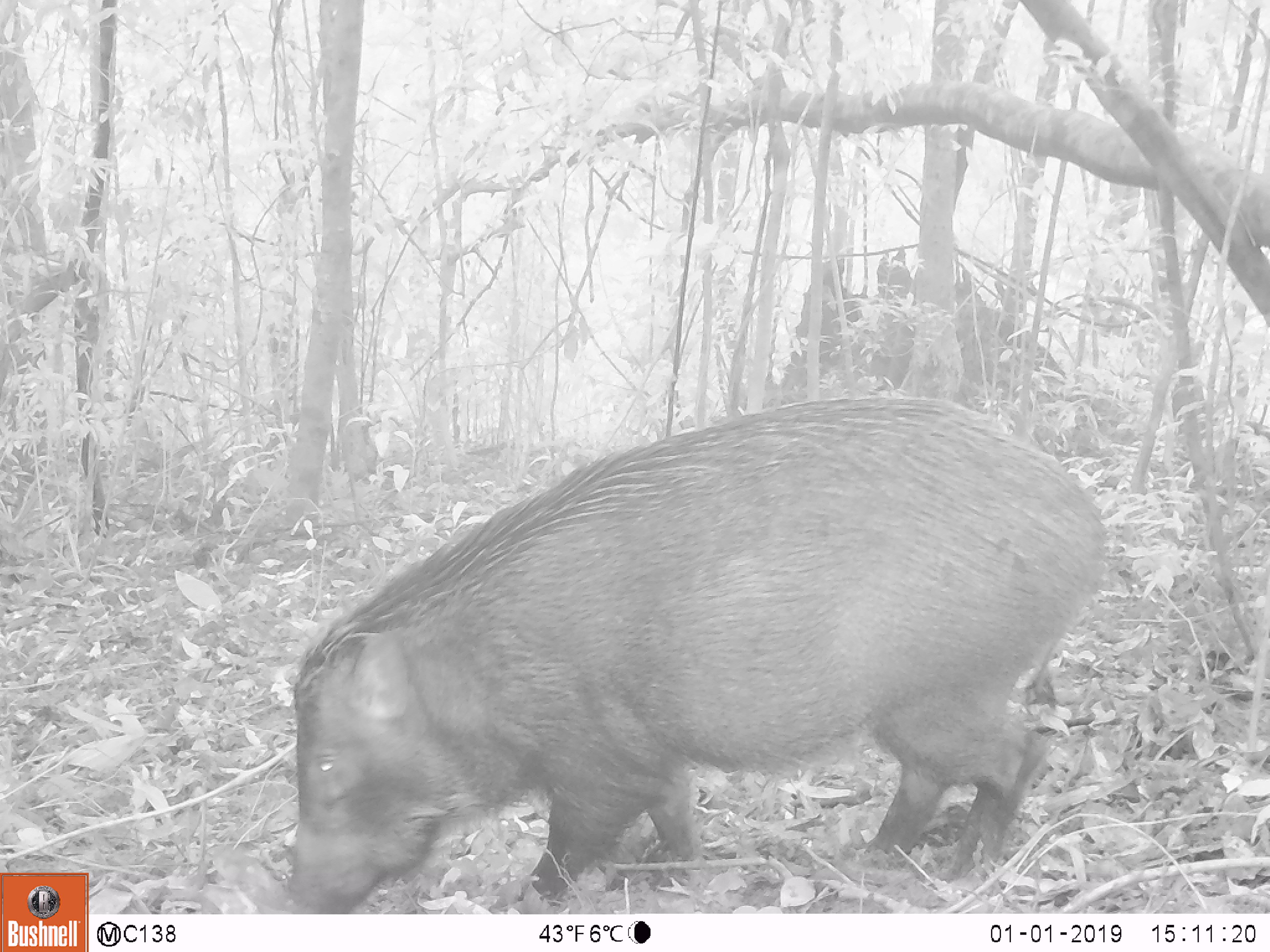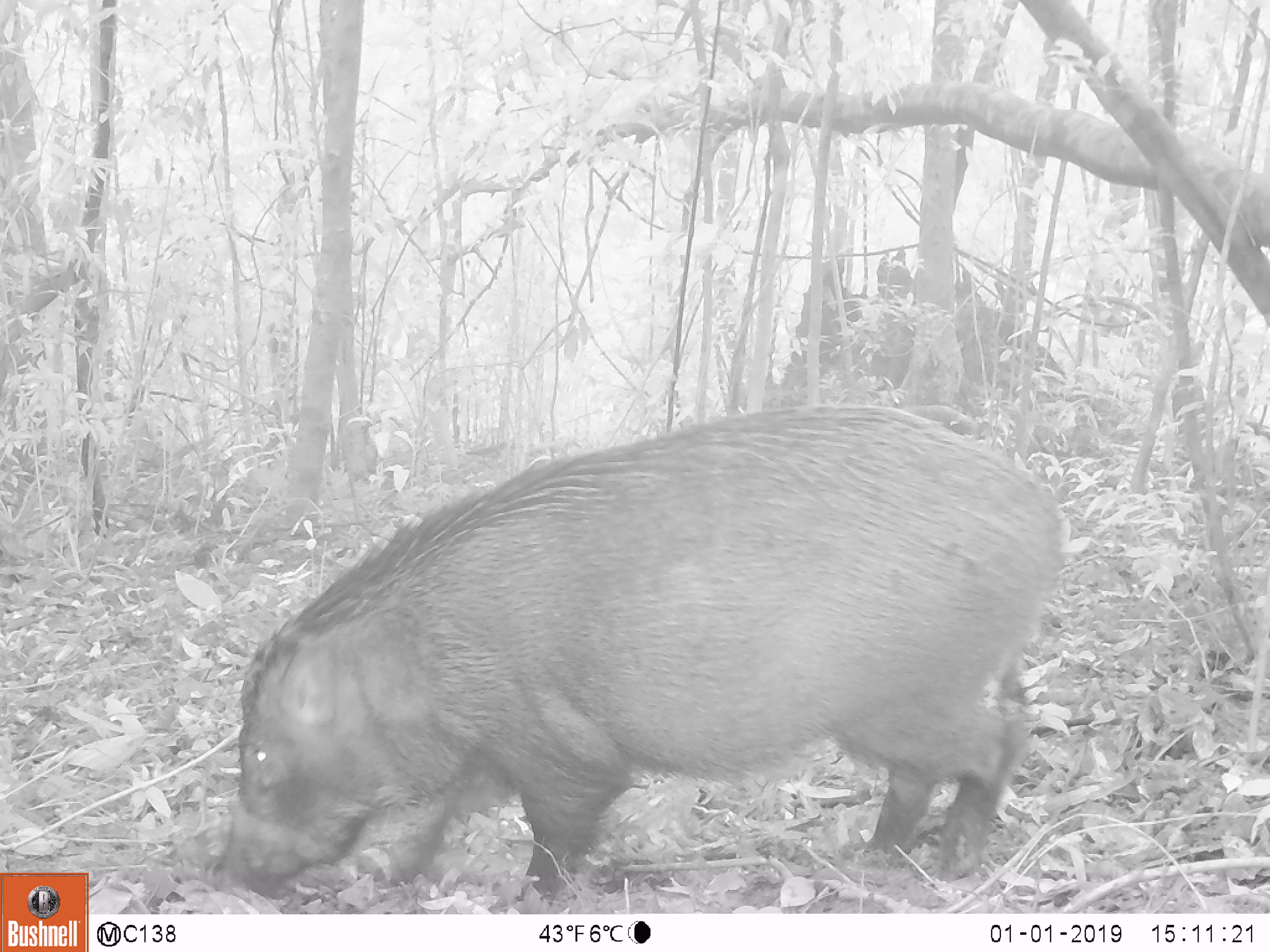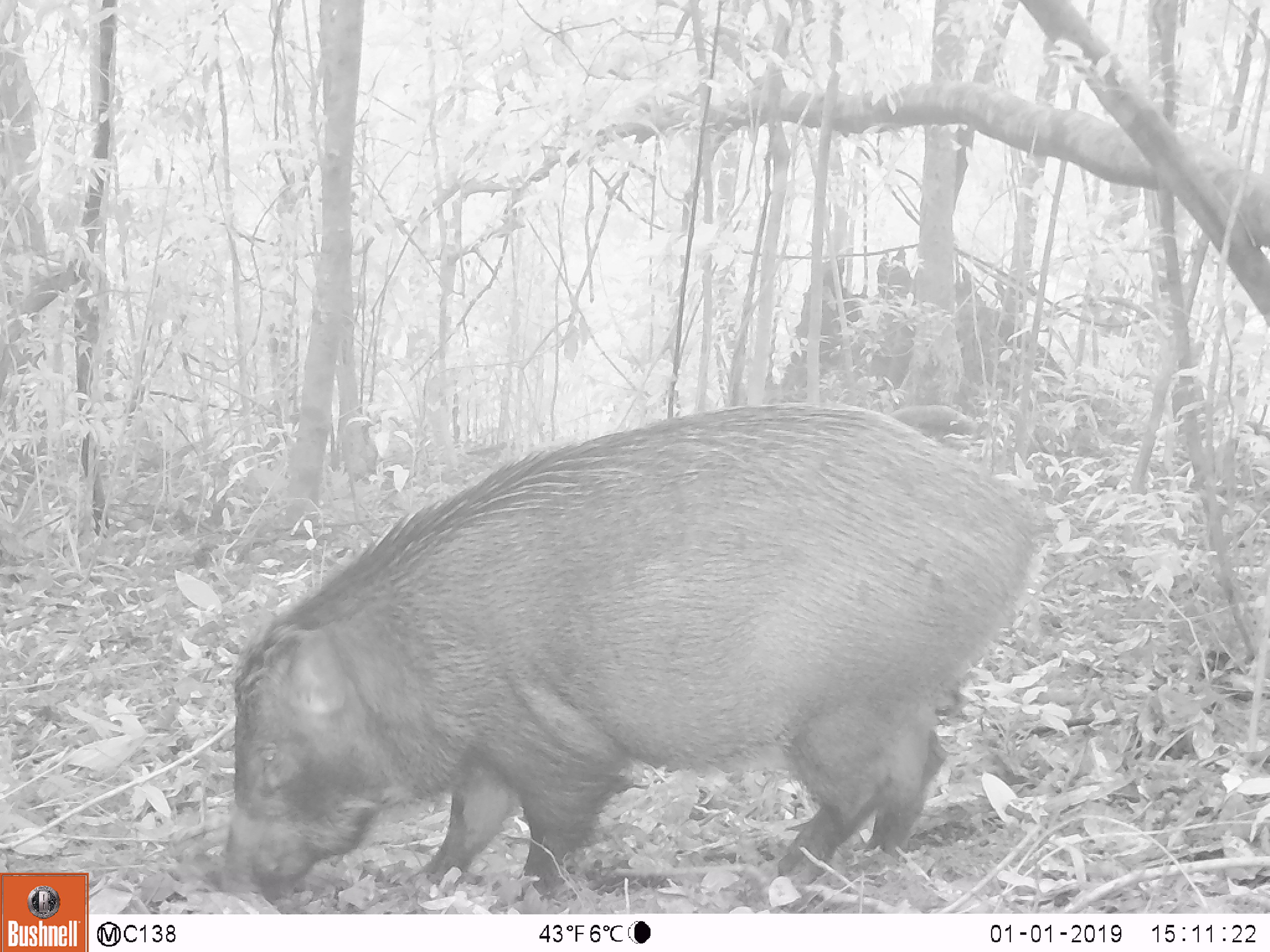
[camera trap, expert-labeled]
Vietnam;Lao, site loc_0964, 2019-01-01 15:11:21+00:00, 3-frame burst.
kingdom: Animalia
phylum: Chordata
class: Mammalia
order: Artiodactyla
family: Suidae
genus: Sus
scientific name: Sus scrofa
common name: eurasian wild pig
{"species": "eurasian wild pig (Sus scrofa)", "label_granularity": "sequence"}